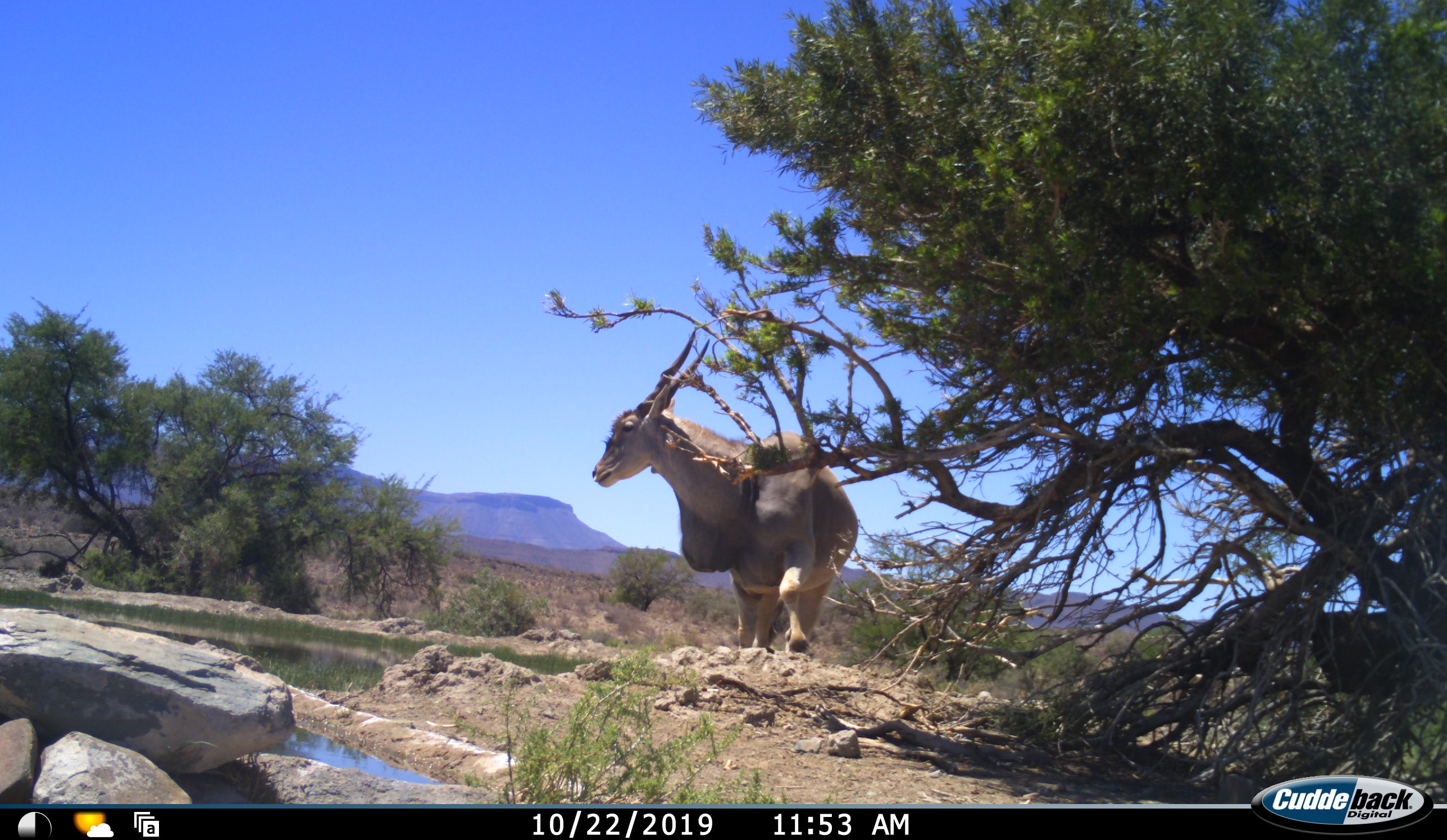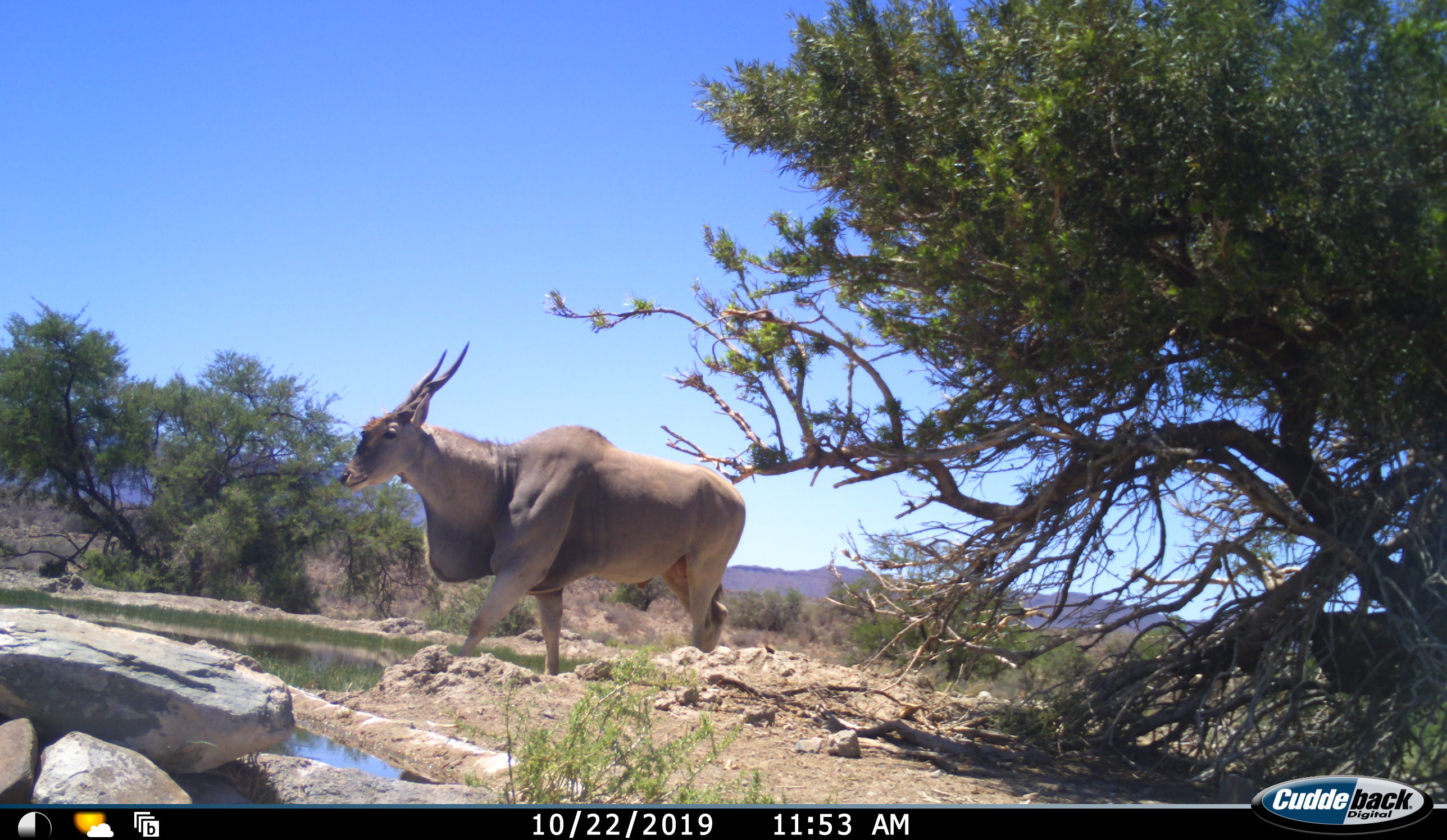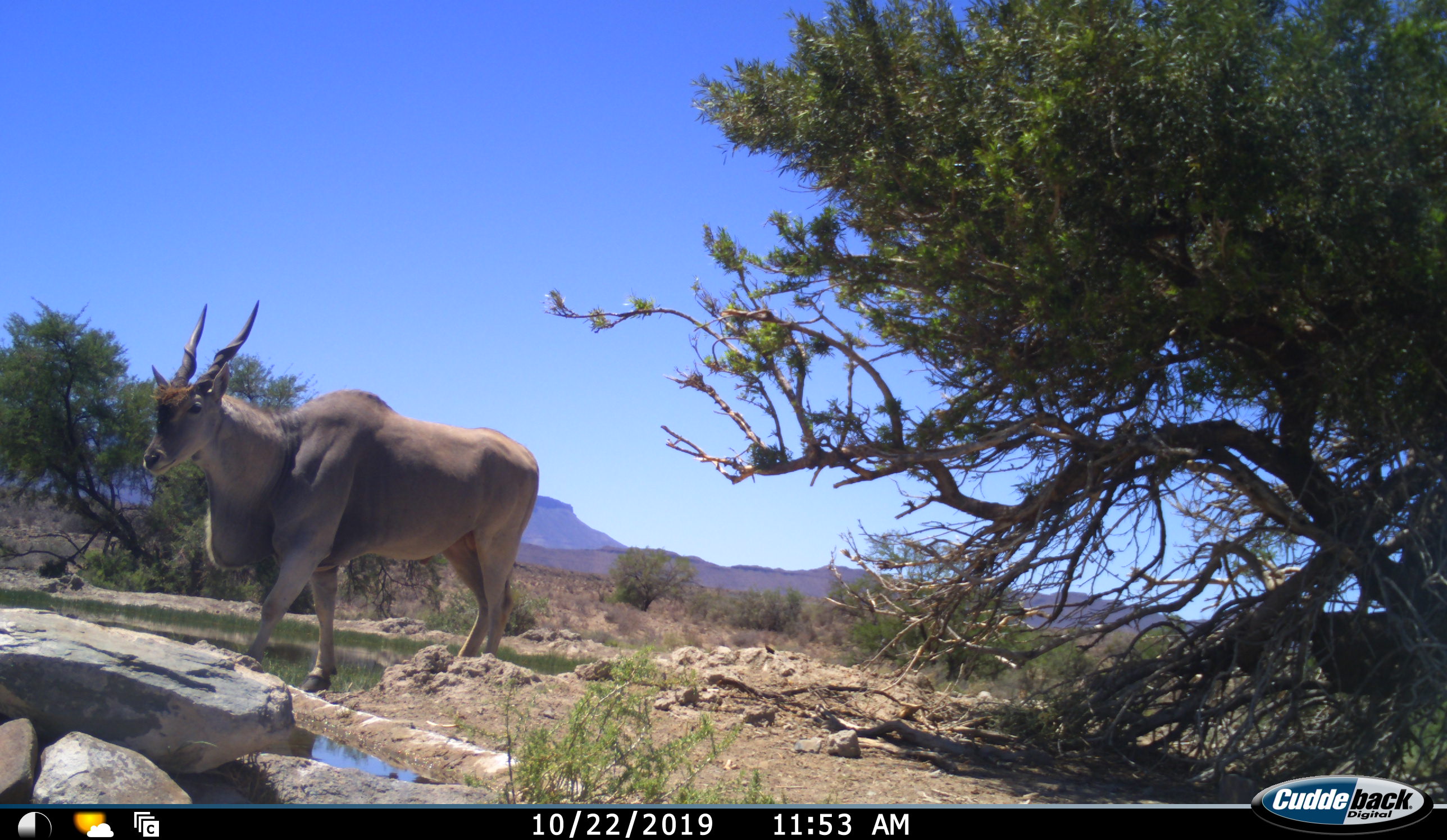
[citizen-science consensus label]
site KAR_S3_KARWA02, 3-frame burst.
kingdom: Animalia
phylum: Chordata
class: Mammalia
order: Artiodactyla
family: Bovidae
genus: Tragelaphus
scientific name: Tragelaphus oryx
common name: eland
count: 1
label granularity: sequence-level